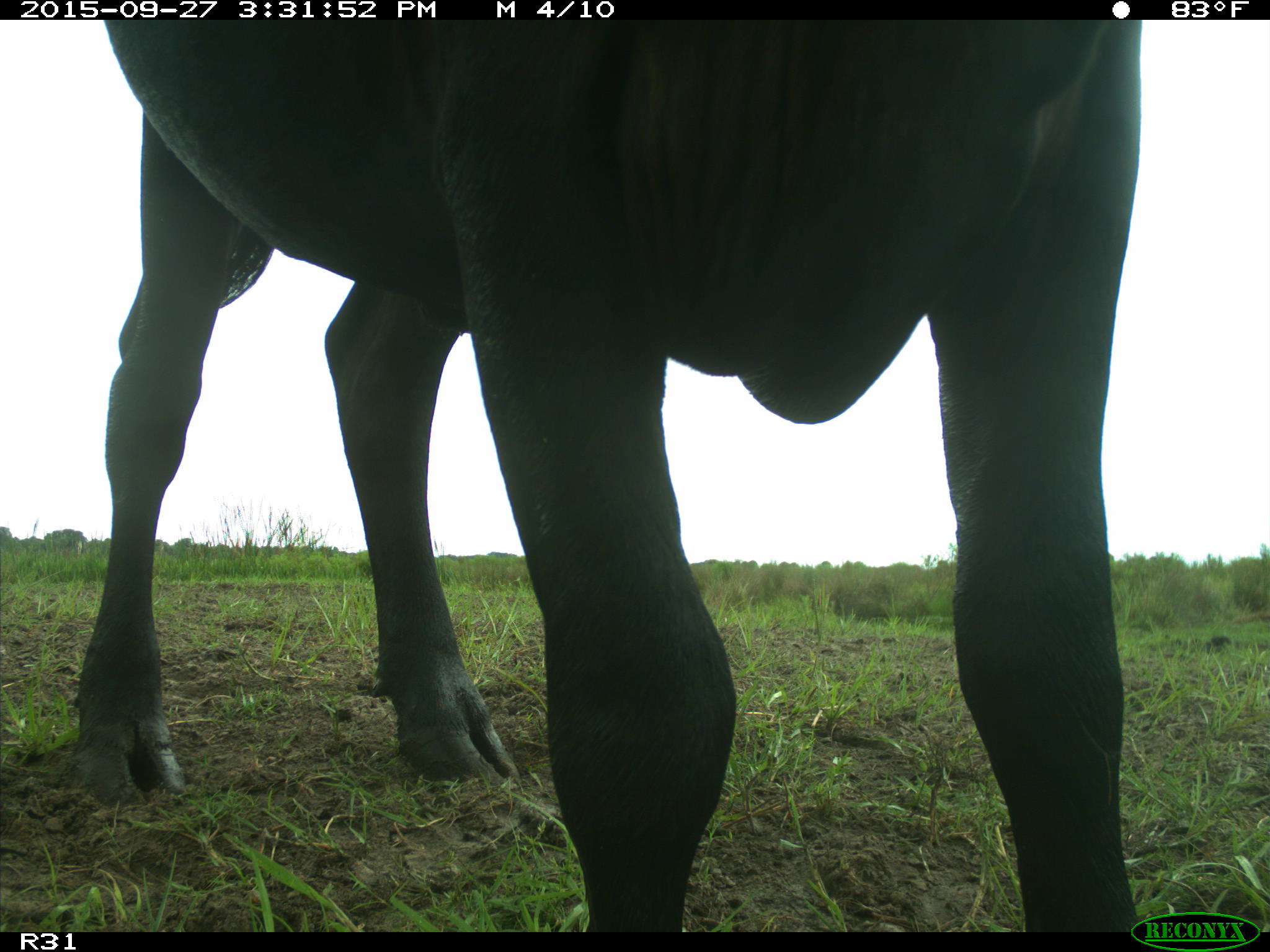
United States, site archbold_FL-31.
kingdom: Animalia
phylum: Chordata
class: Mammalia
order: Artiodactyla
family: Bovidae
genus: Bos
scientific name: Bos taurus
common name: domestic cow